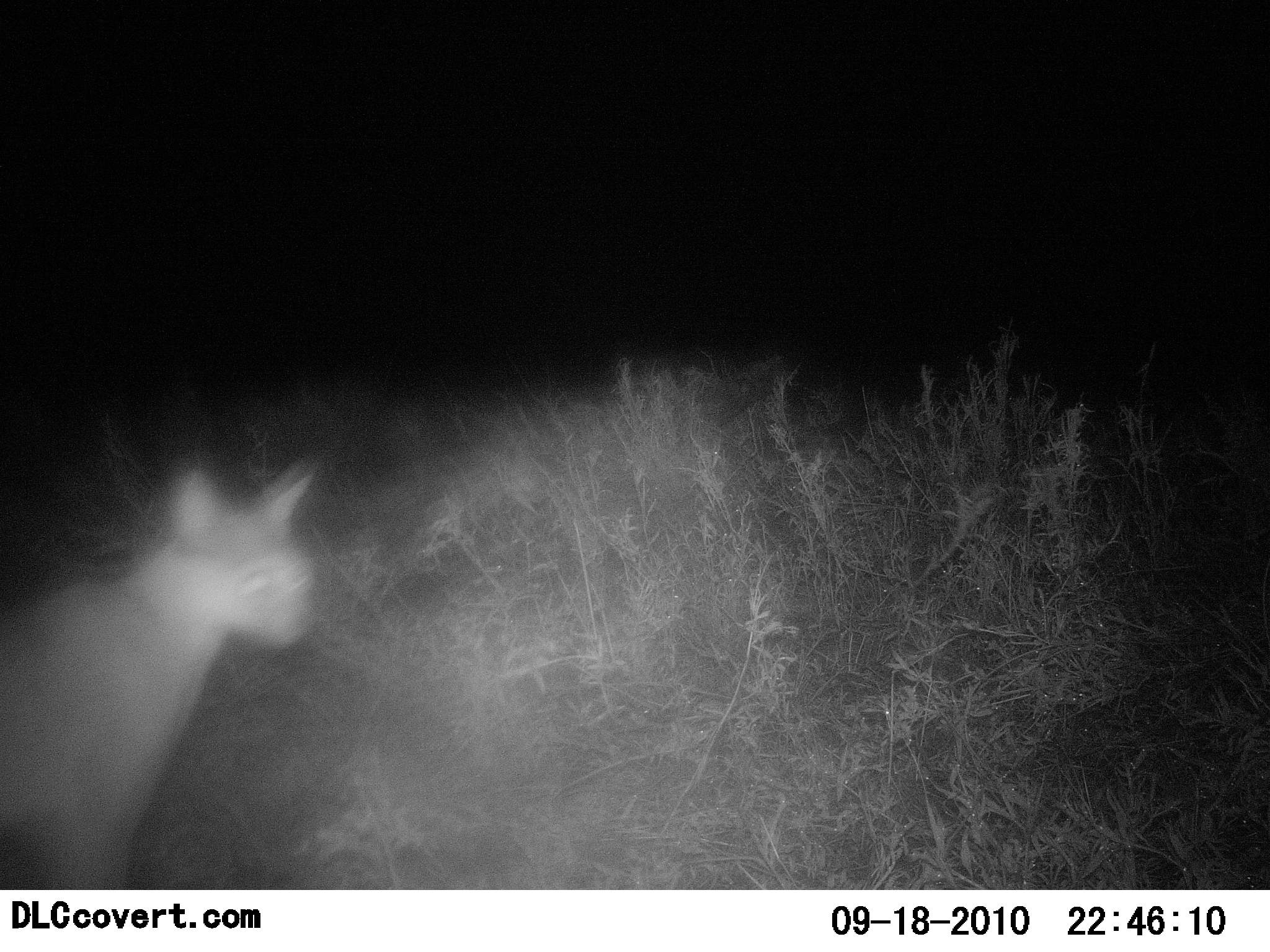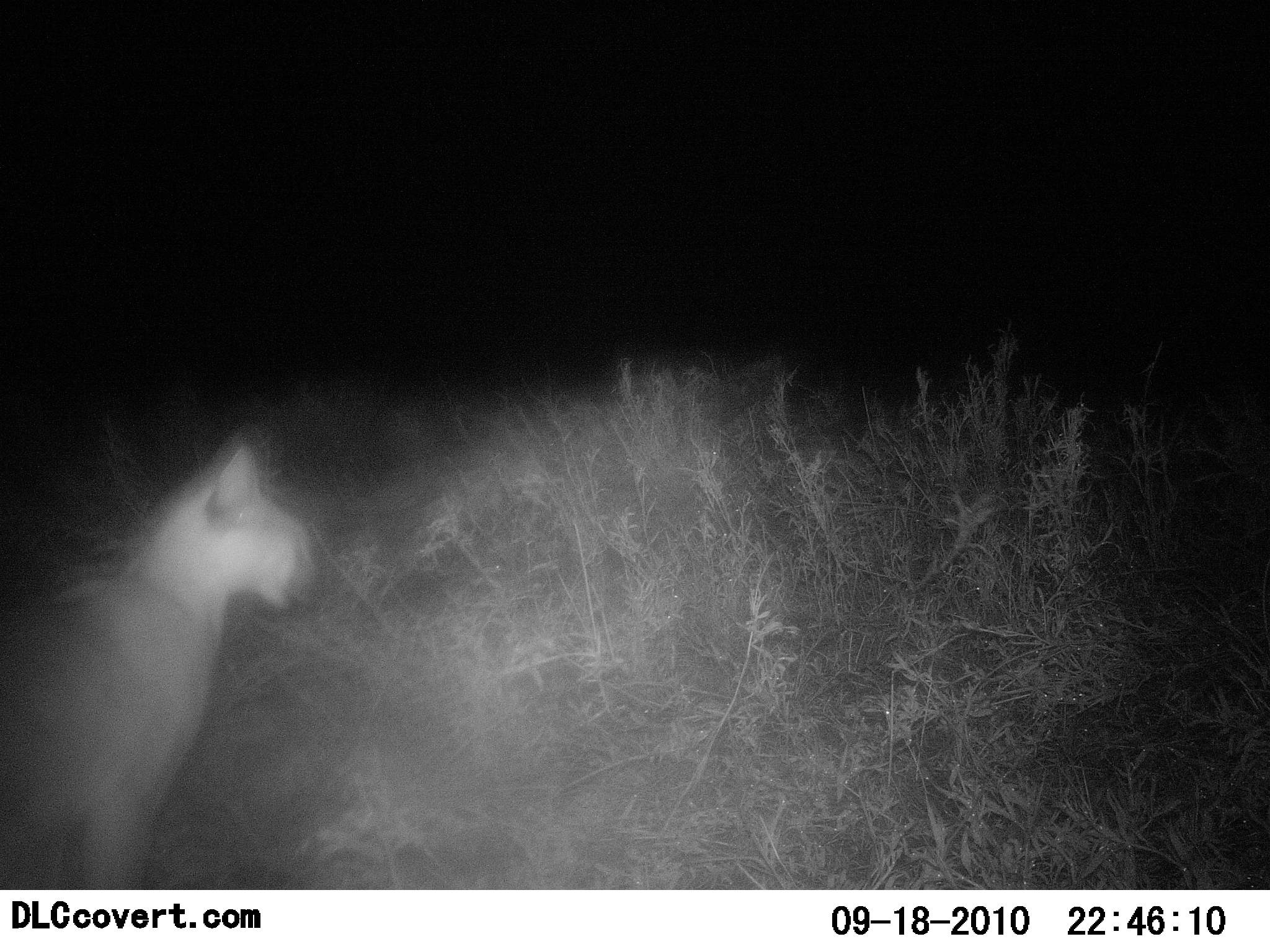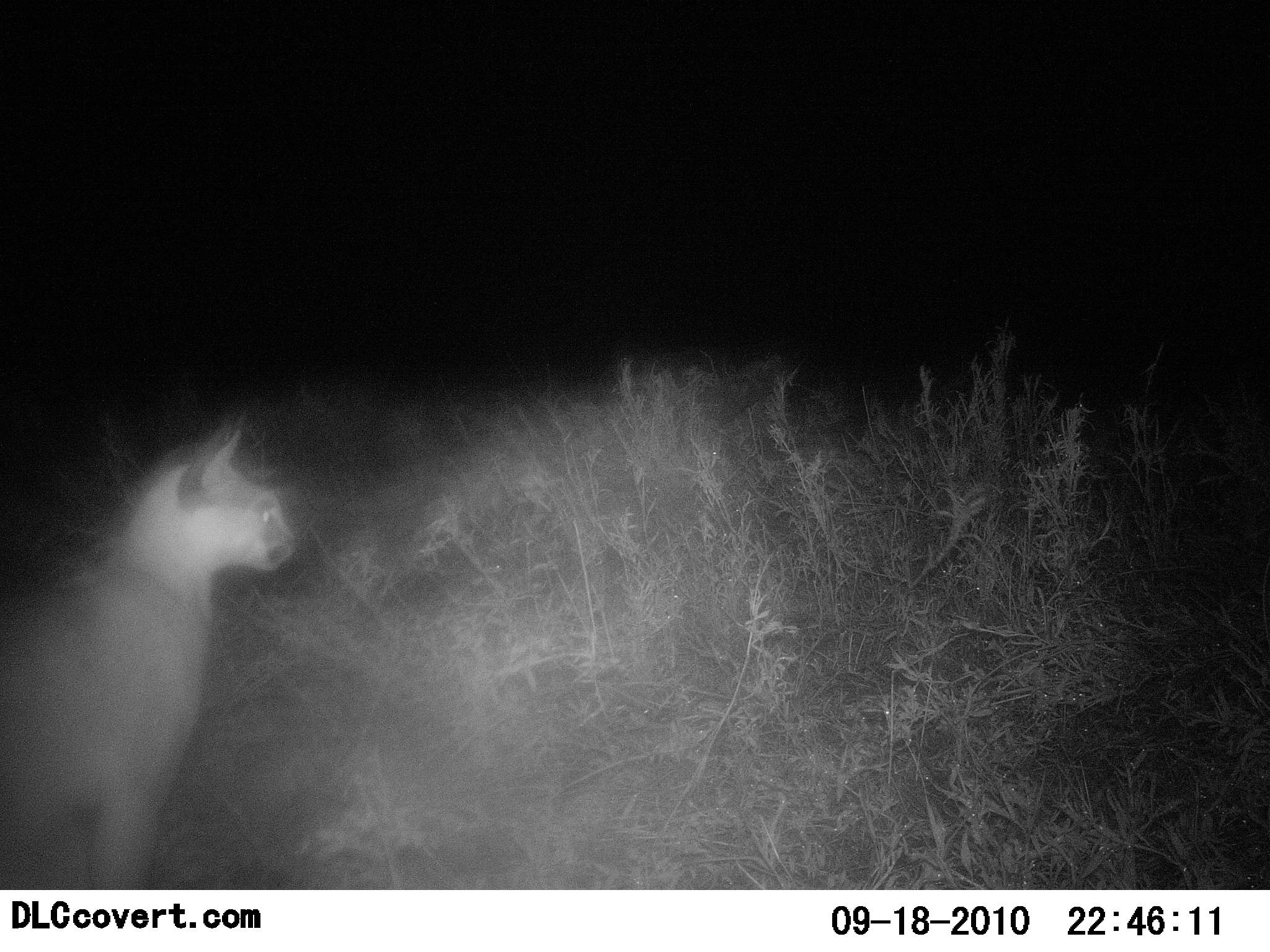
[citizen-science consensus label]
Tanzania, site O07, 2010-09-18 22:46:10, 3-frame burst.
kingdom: Animalia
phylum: Chordata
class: Mammalia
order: Carnivora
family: Felidae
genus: Caracal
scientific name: Caracal caracal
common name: caracal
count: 1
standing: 71%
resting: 14%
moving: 21%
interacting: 0%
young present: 0%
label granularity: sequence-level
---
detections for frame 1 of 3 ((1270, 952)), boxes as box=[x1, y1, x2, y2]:
animal: box=[0, 456, 322, 889]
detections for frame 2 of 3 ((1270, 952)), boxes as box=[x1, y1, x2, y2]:
animal: box=[0, 425, 314, 888]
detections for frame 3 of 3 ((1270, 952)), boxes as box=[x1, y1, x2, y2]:
animal: box=[0, 405, 299, 888]